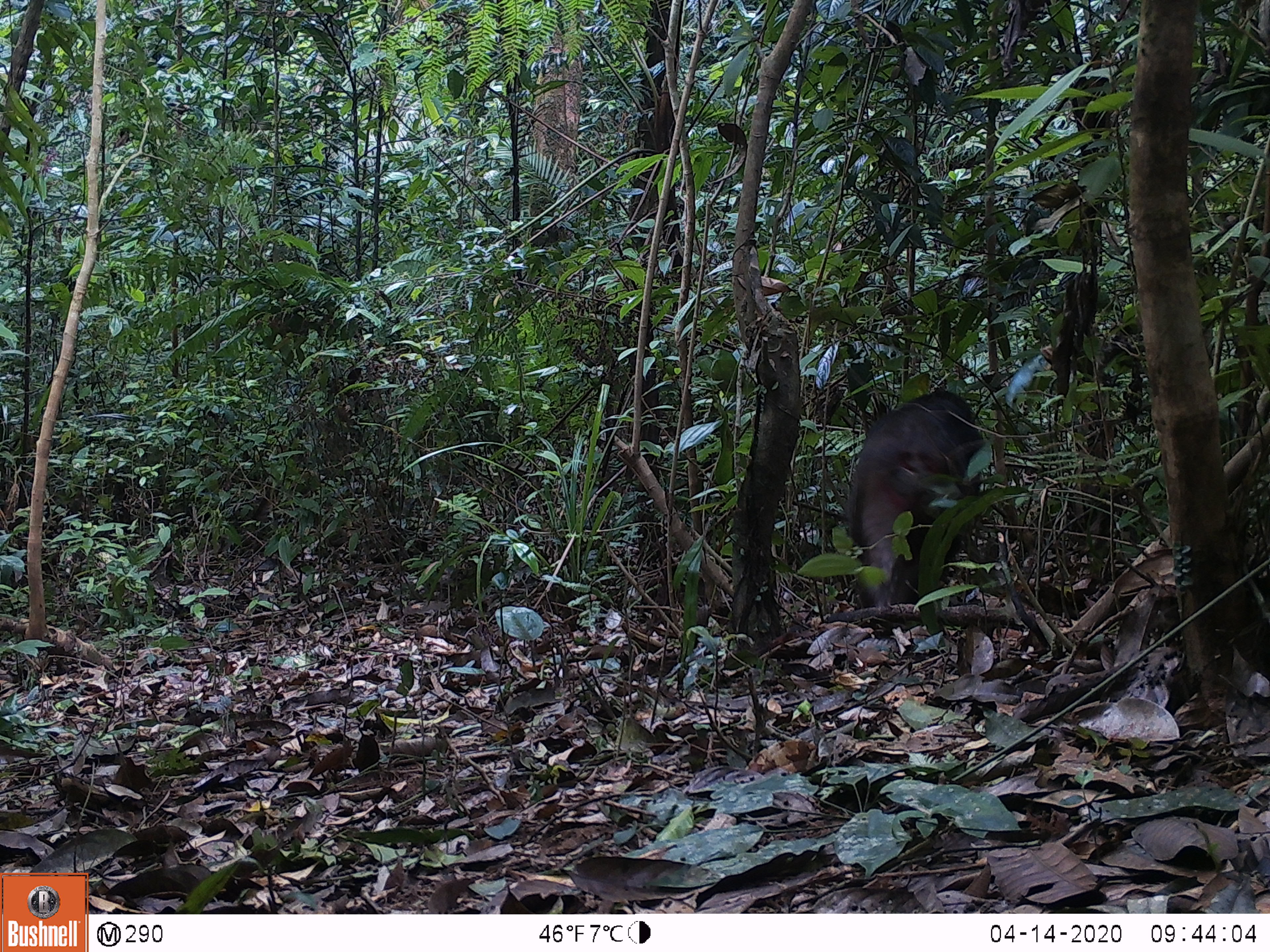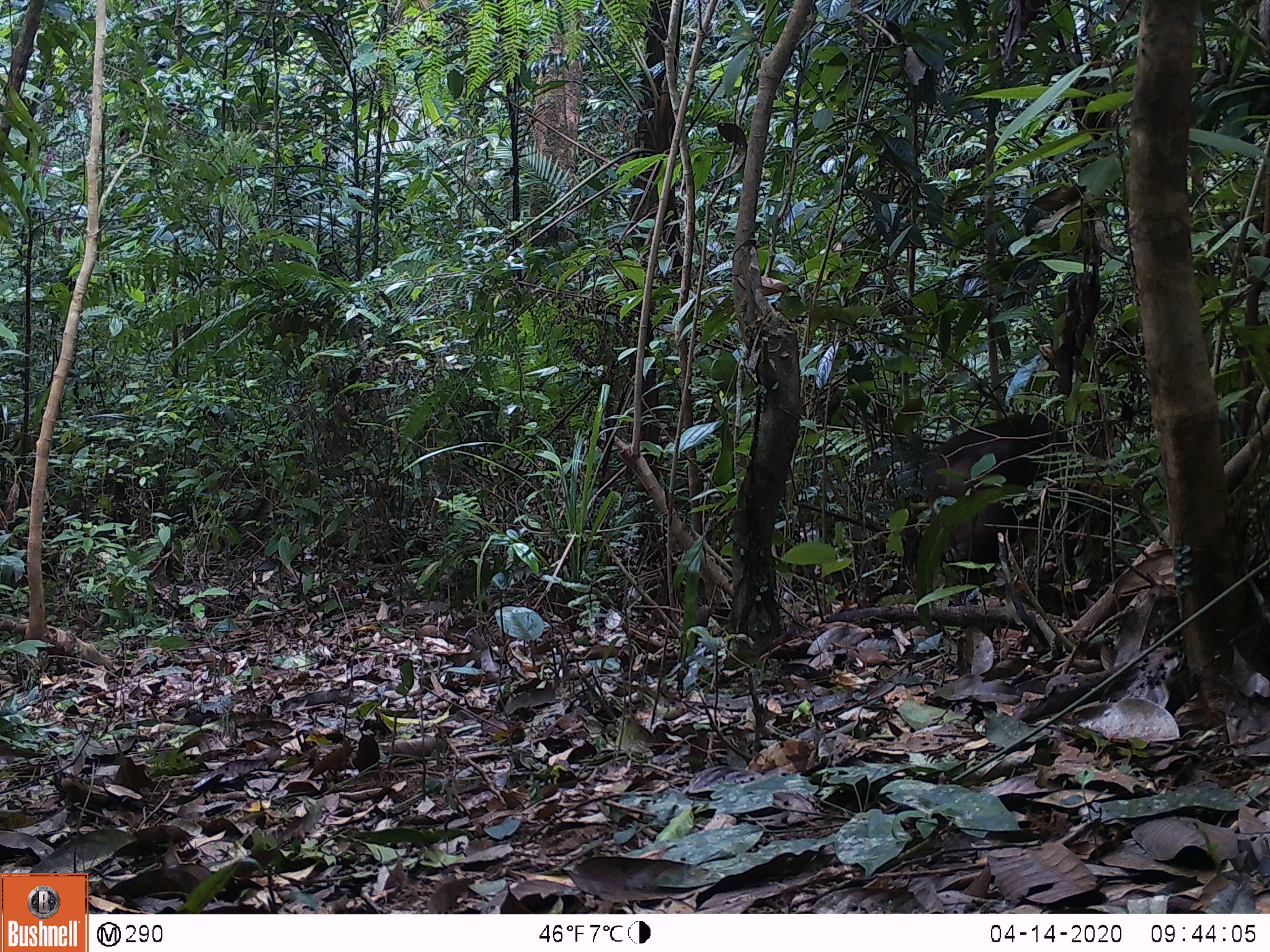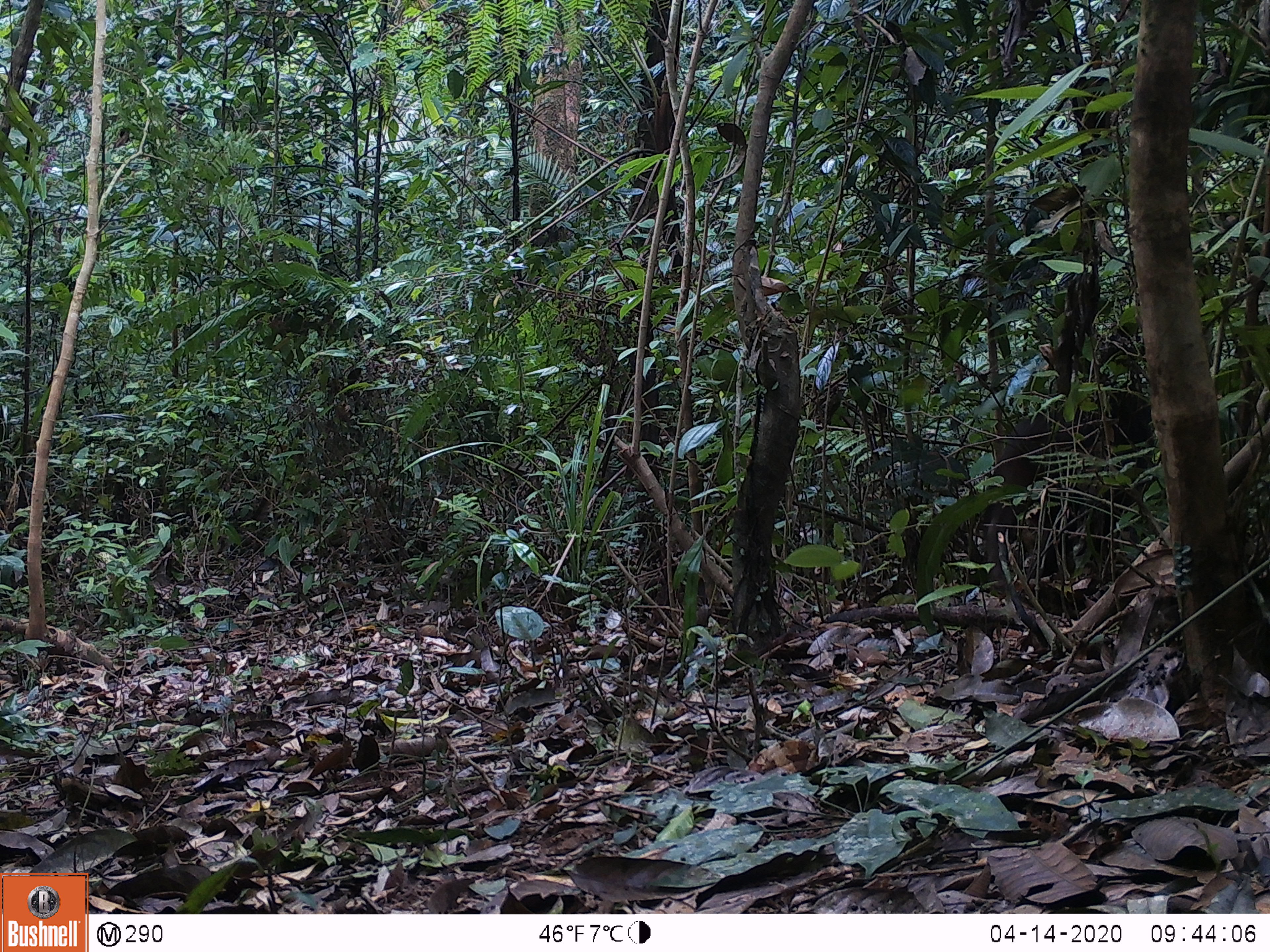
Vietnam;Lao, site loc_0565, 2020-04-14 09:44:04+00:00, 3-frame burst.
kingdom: Animalia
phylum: Chordata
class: Mammalia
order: Primates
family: Cercopithecidae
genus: Macaca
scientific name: Macaca arctoides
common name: stump-tailed macaque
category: stump tailed macaque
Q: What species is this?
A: Stump tailed macaque (stump-tailed macaque) (Macaca arctoides).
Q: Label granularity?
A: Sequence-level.